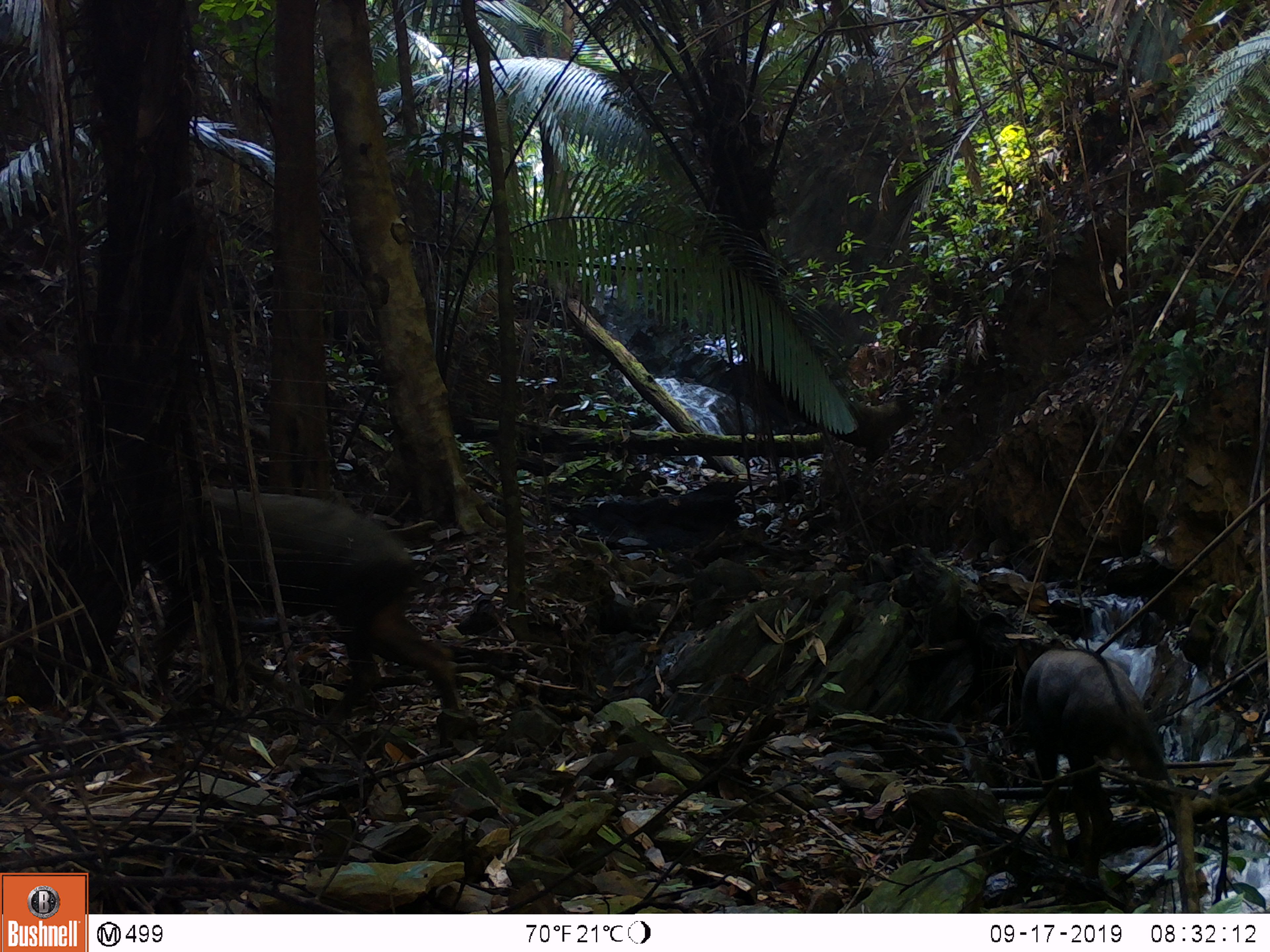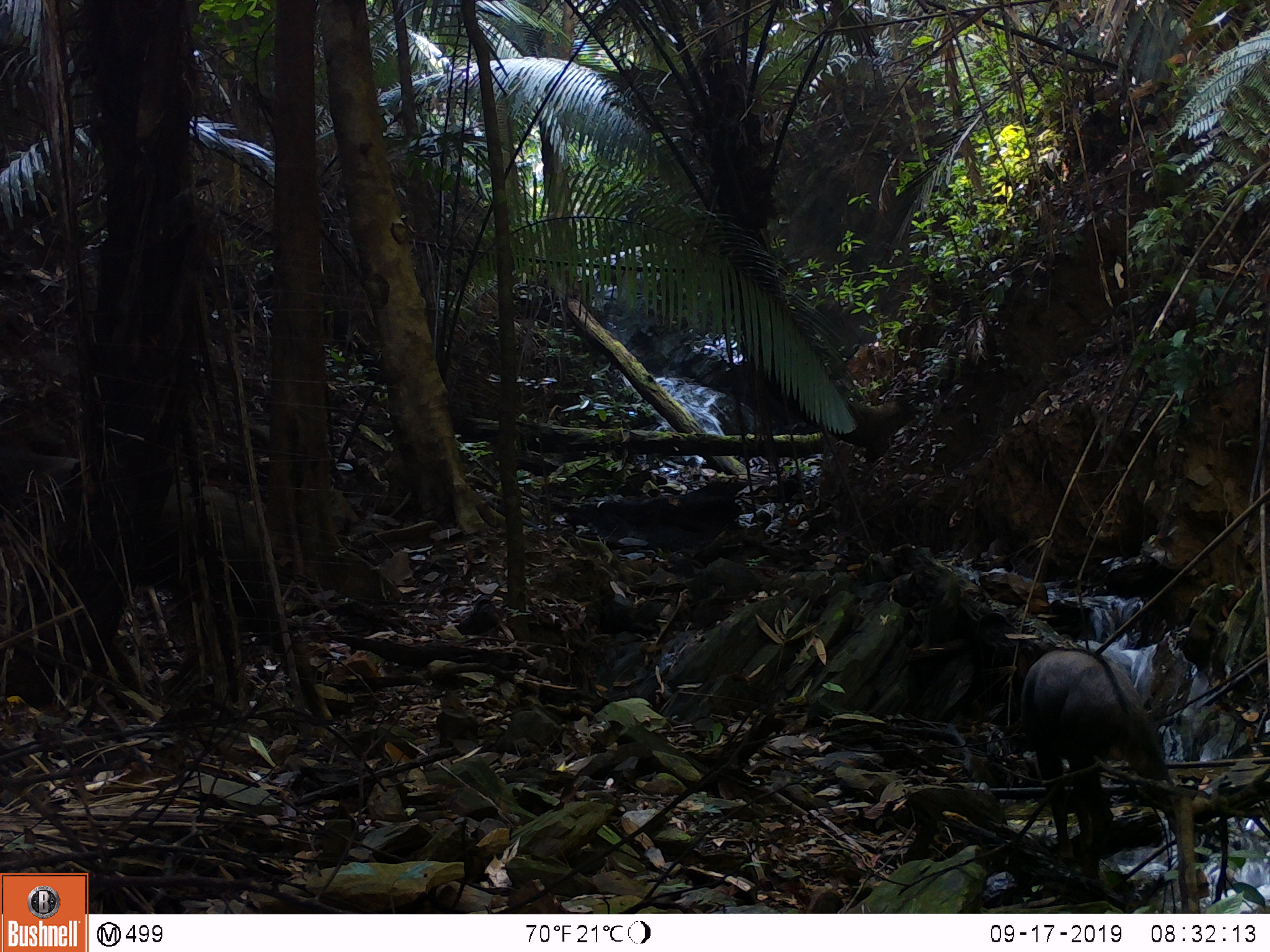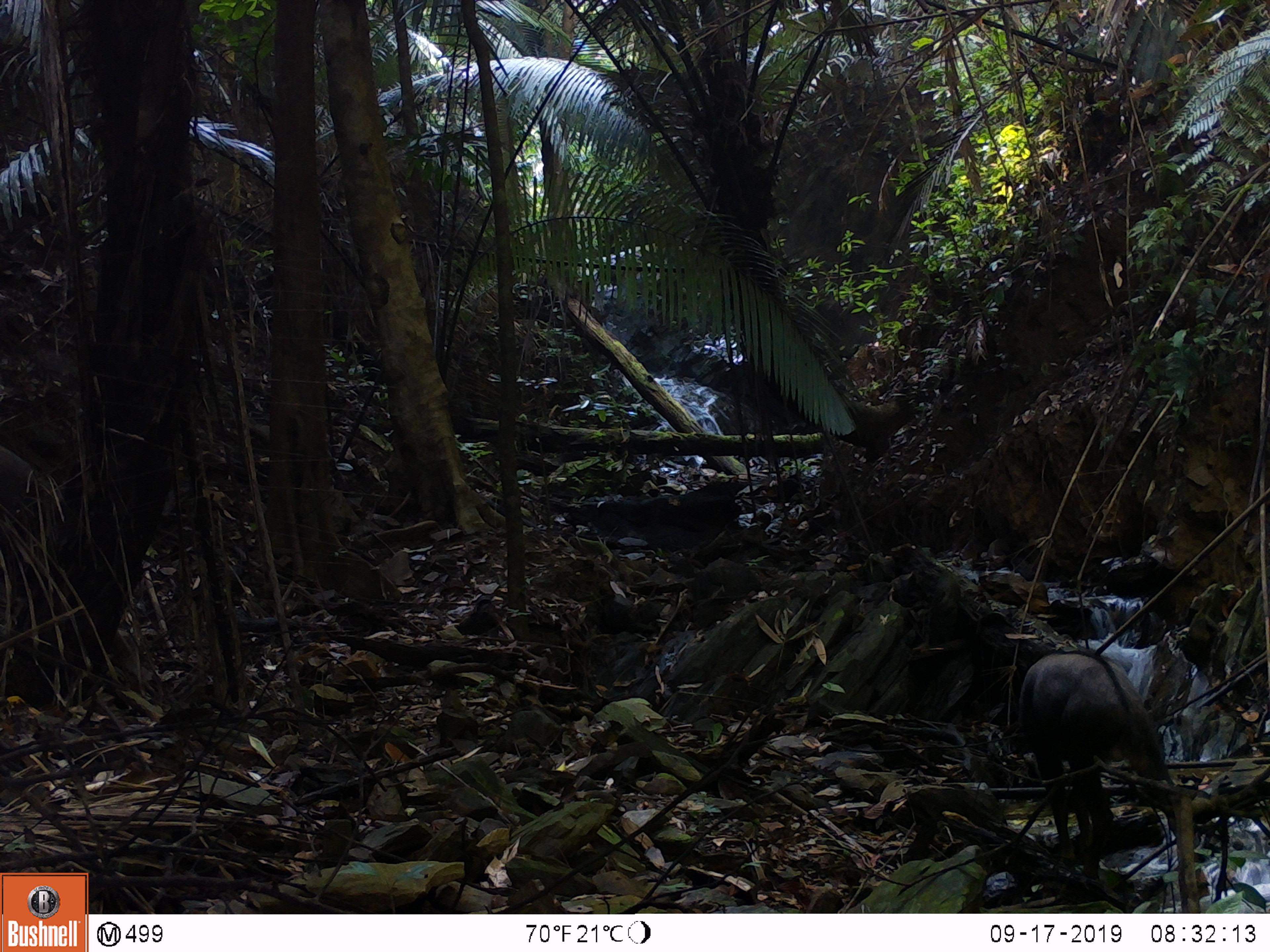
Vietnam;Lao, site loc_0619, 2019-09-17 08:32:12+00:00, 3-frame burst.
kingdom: Animalia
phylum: Chordata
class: Mammalia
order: Artiodactyla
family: Bovidae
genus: Capricornis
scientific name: Capricornis sumatraensis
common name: chinese serow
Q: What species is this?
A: Chinese serow (Capricornis sumatraensis).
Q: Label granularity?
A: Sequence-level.